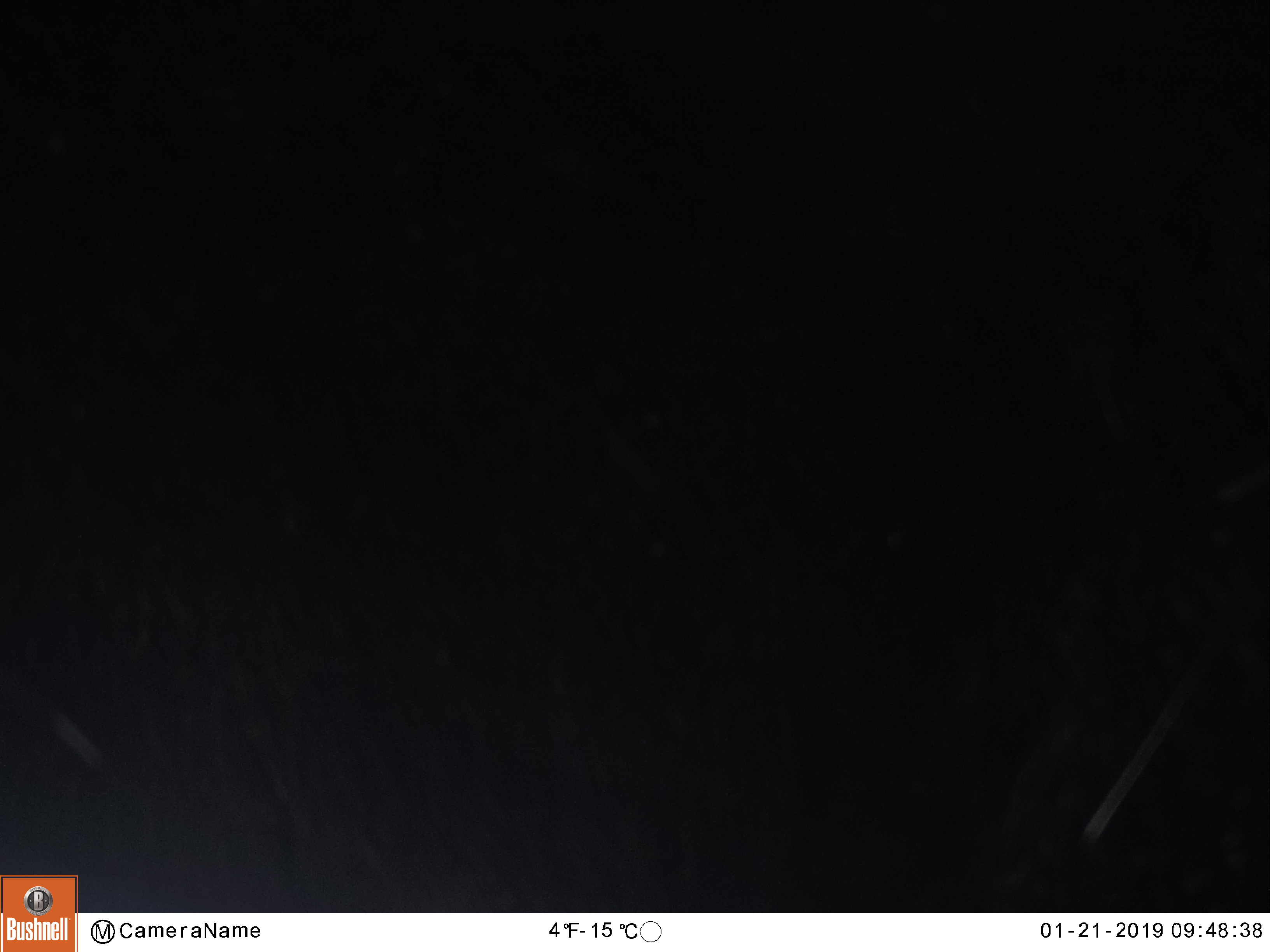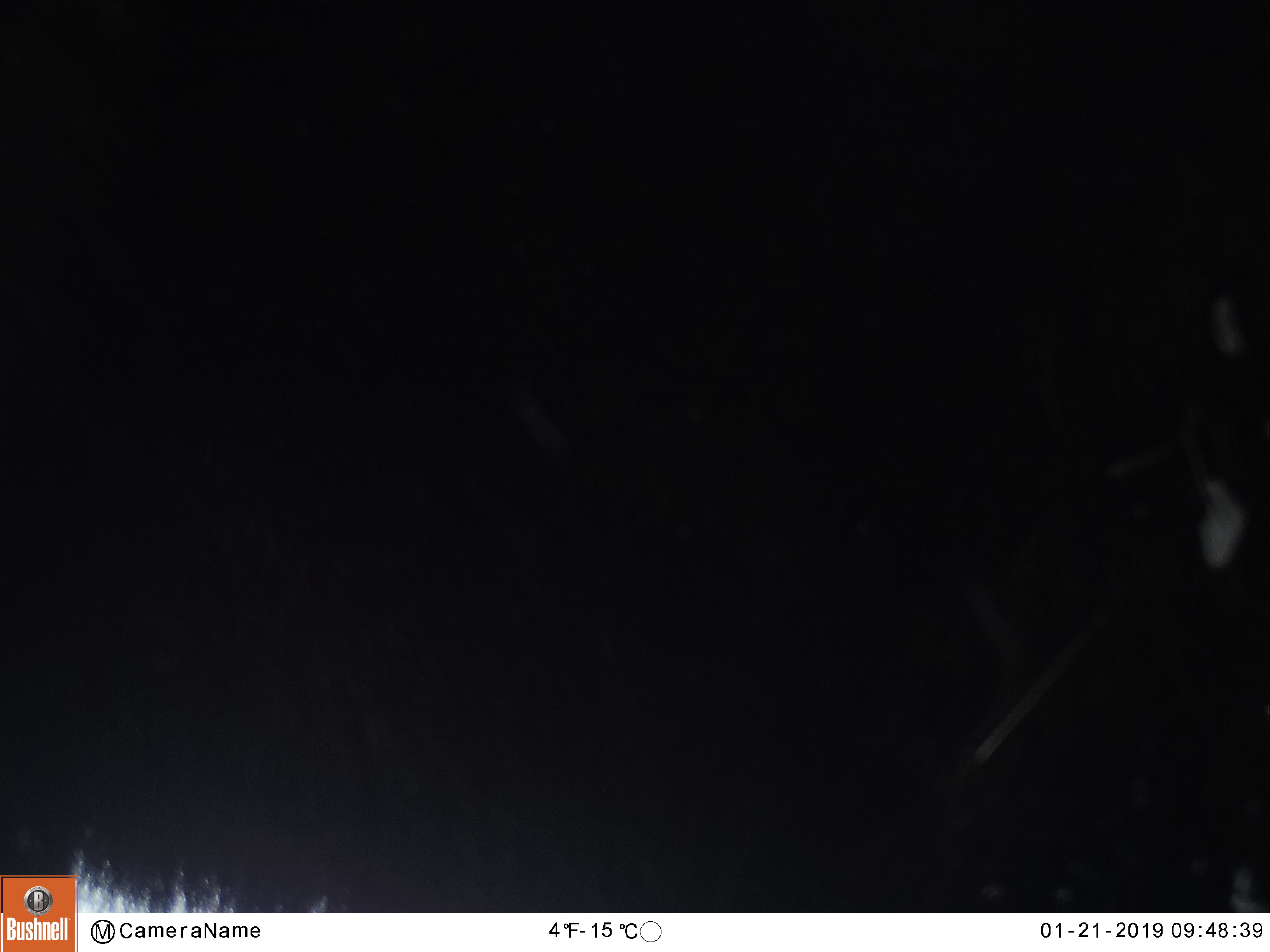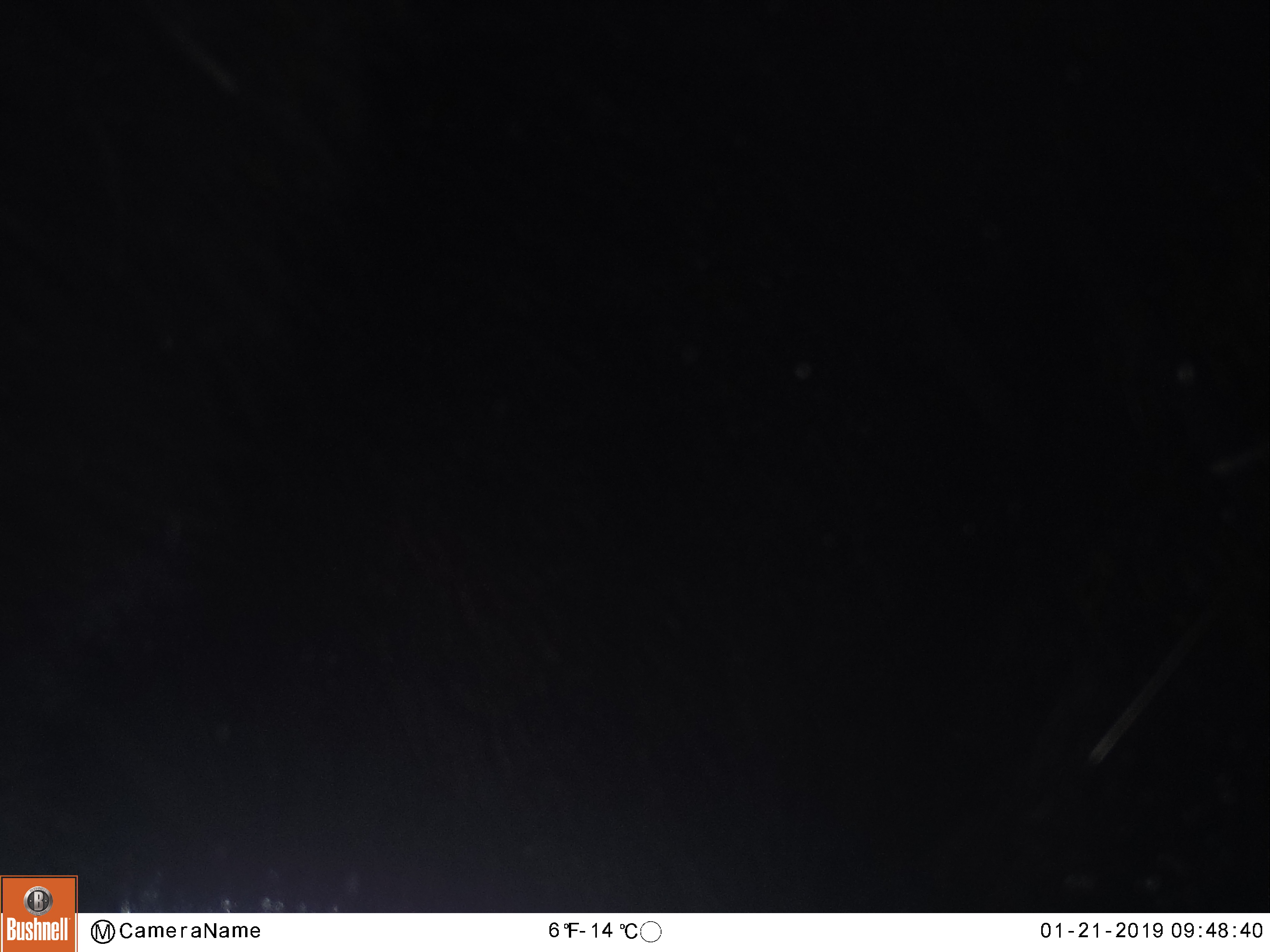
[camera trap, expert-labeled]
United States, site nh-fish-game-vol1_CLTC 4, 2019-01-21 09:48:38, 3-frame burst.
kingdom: Animalia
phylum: Chordata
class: Mammalia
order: Artiodactyla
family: Cervidae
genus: Alces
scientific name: Alces alces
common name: moose